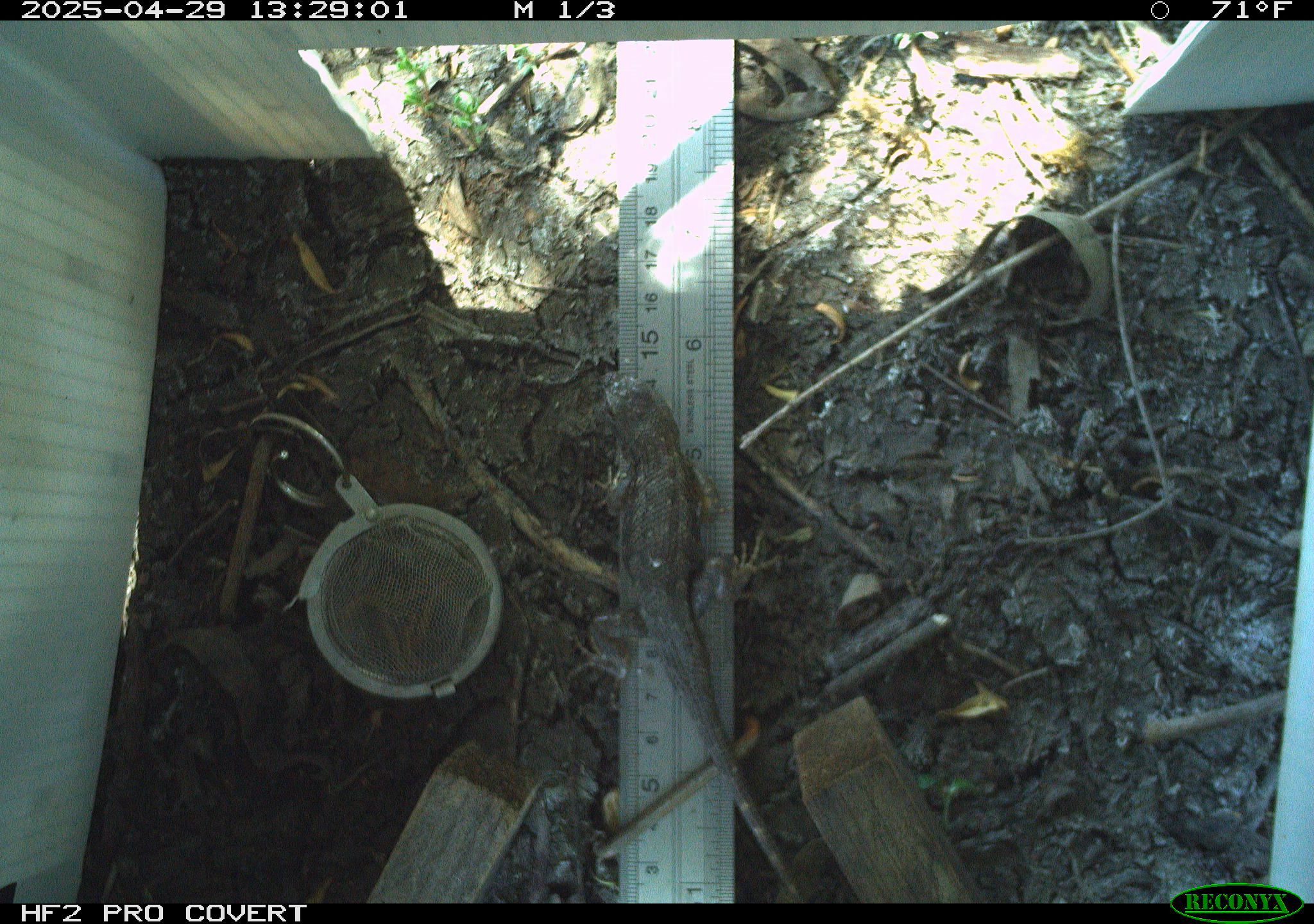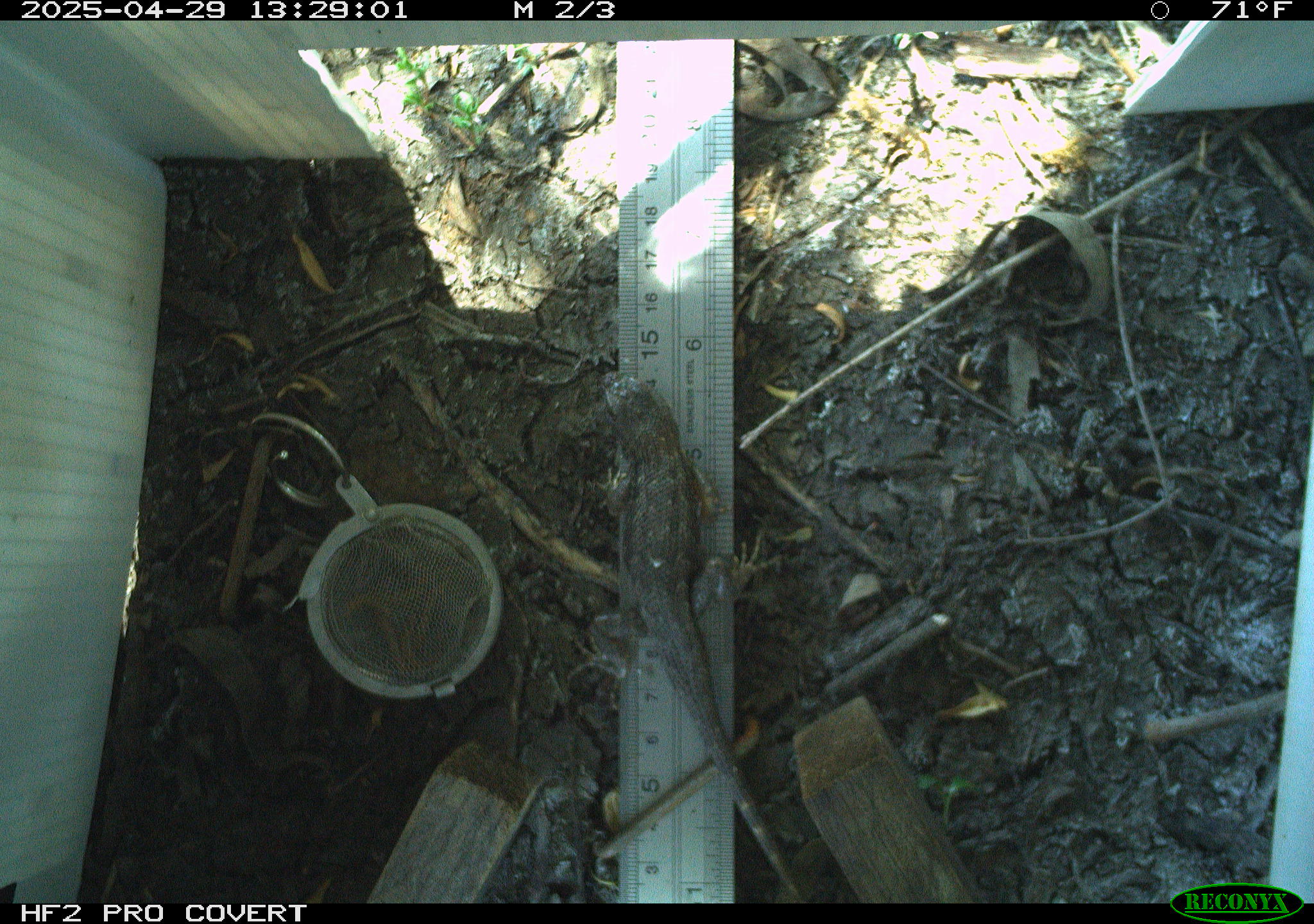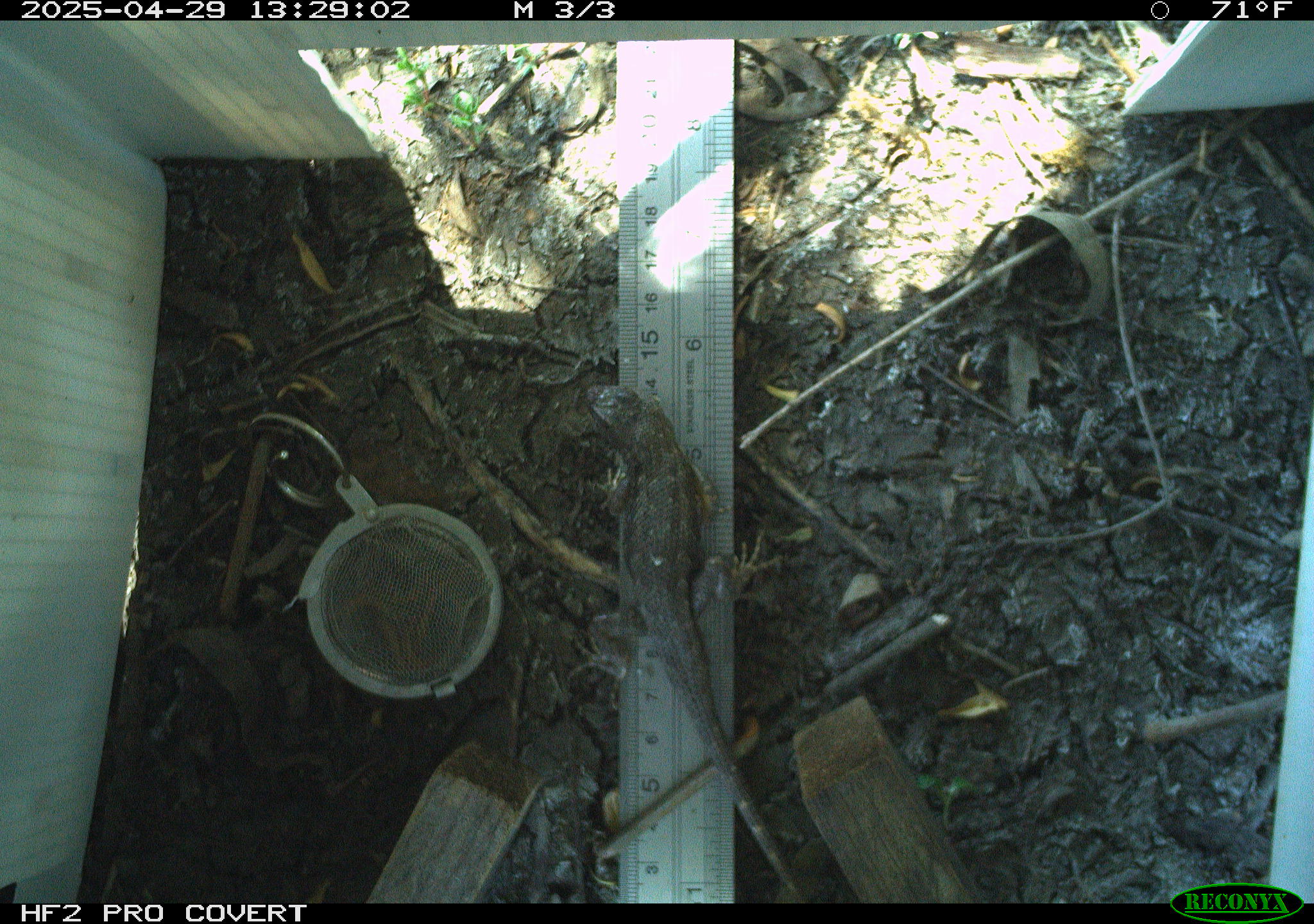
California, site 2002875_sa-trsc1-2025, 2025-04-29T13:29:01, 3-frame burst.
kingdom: Animalia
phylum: Chordata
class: Reptilia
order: Squamata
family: Phrynosomatidae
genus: Sceloporus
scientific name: Sceloporus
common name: spiny lizards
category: sceloporus species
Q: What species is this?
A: Sceloporus species (spiny lizards) (Sceloporus).